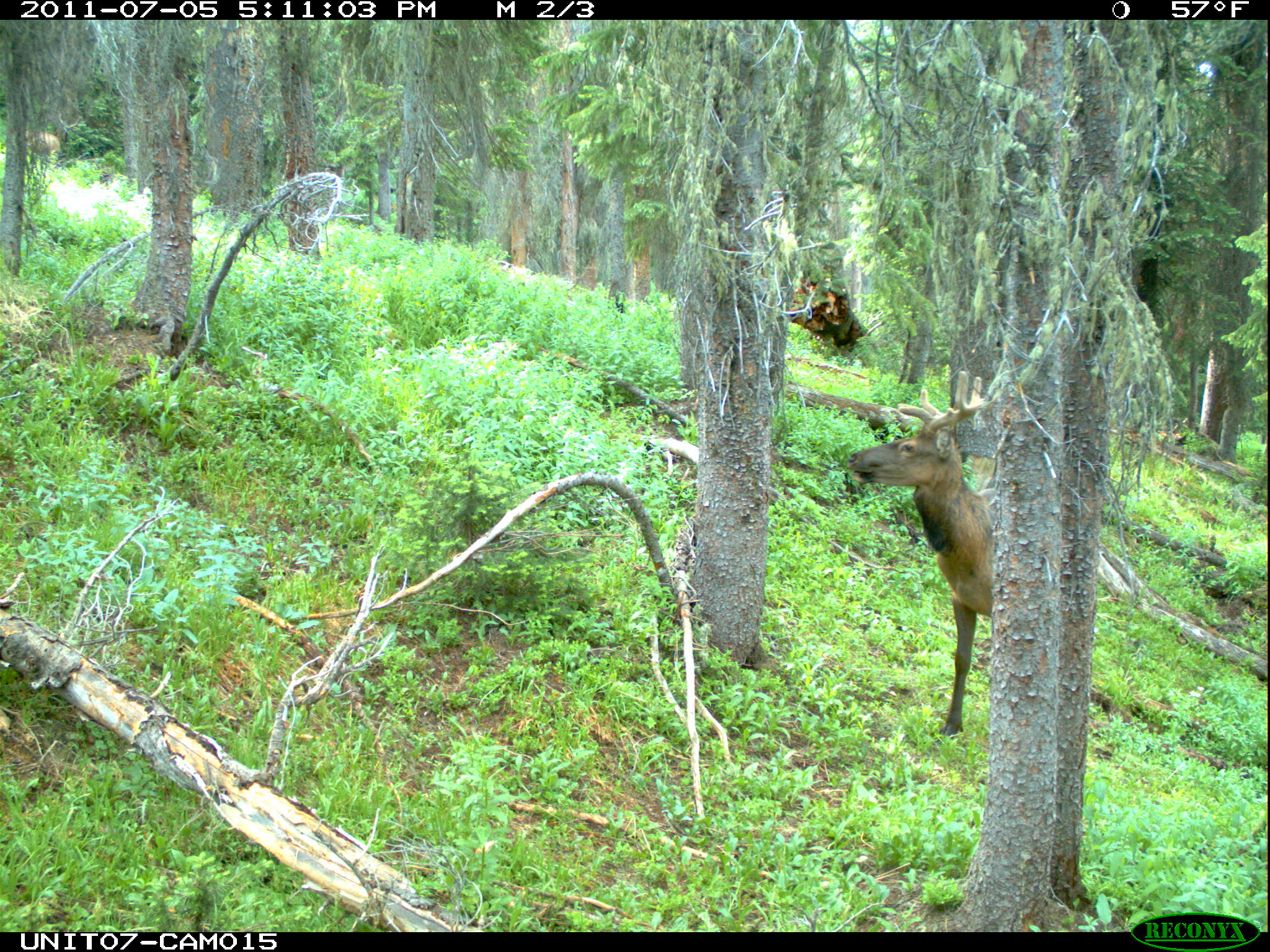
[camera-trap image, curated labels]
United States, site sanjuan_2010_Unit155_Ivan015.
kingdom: Animalia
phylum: Chordata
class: Mammalia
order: Artiodactyla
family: Cervidae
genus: Cervus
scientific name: Cervus elaphus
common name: red deer